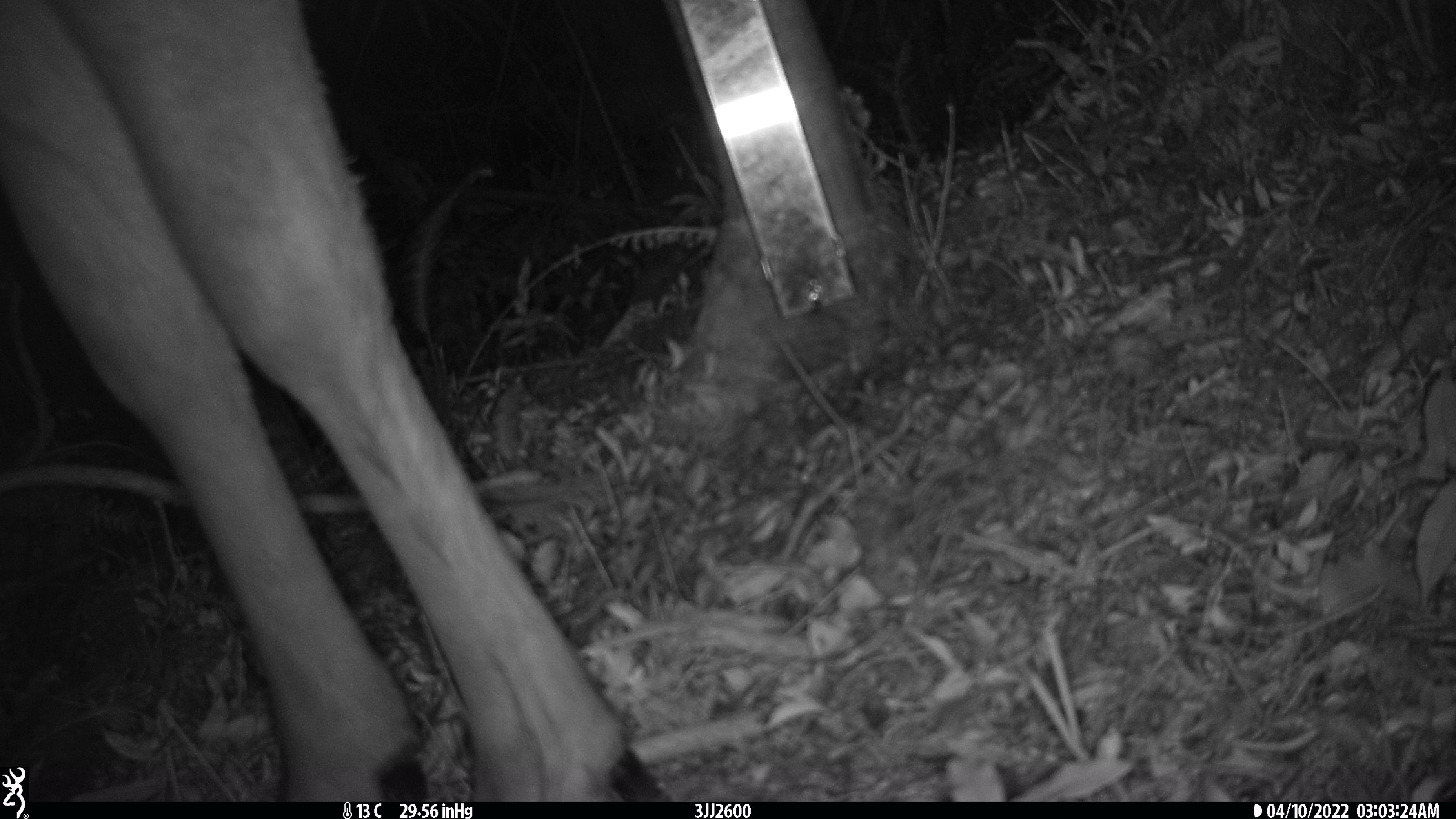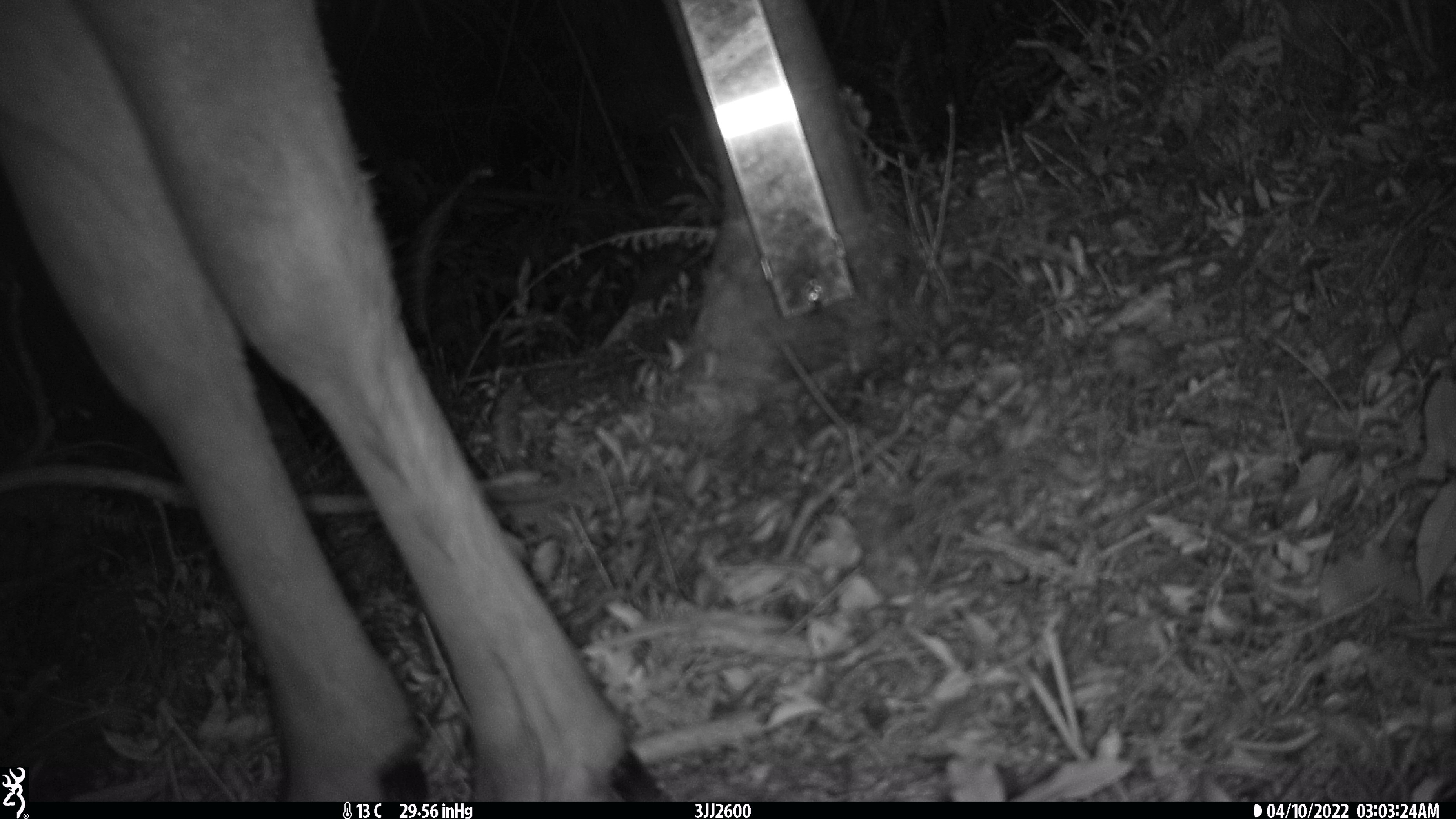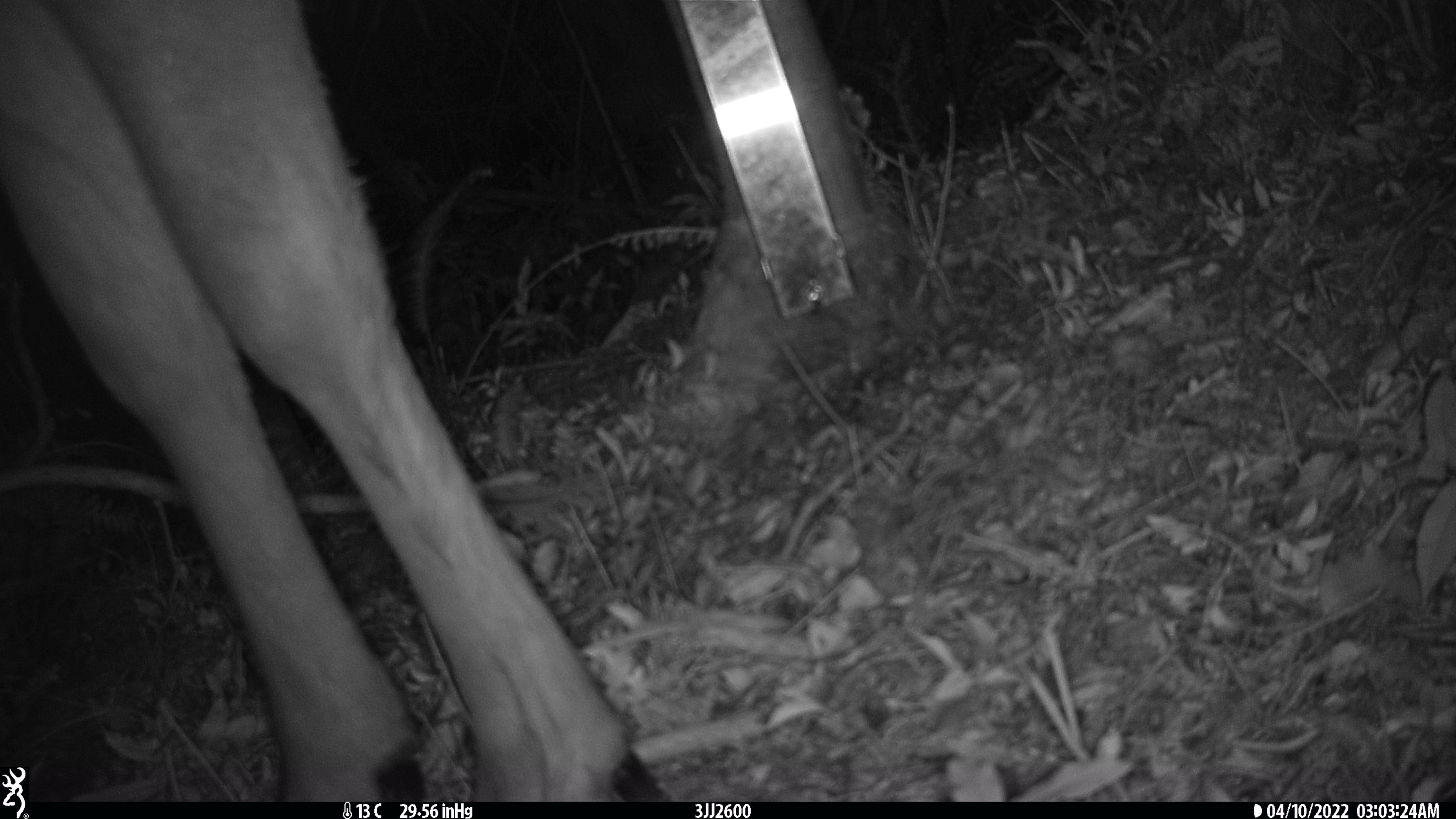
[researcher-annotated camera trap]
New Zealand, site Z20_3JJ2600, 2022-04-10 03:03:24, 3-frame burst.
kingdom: Animalia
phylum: Chordata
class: Mammalia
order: Artiodactyla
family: Cervidae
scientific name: Cervidae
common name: deer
Deer (Cervidae).